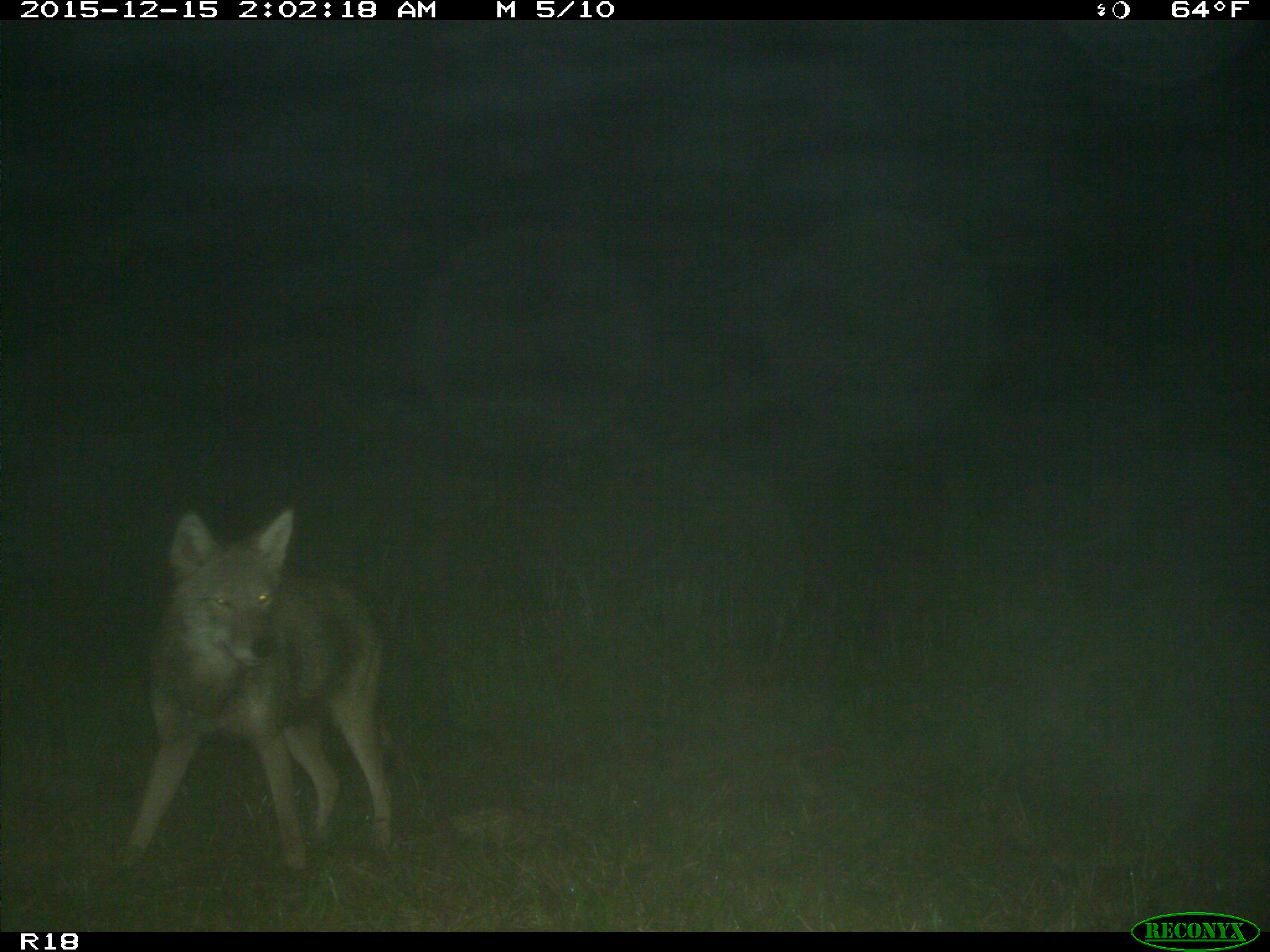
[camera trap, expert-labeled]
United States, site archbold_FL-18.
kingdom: Animalia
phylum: Chordata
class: Mammalia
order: Carnivora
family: Canidae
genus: Canis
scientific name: Canis latrans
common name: coyote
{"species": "Canis latrans (coyote)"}